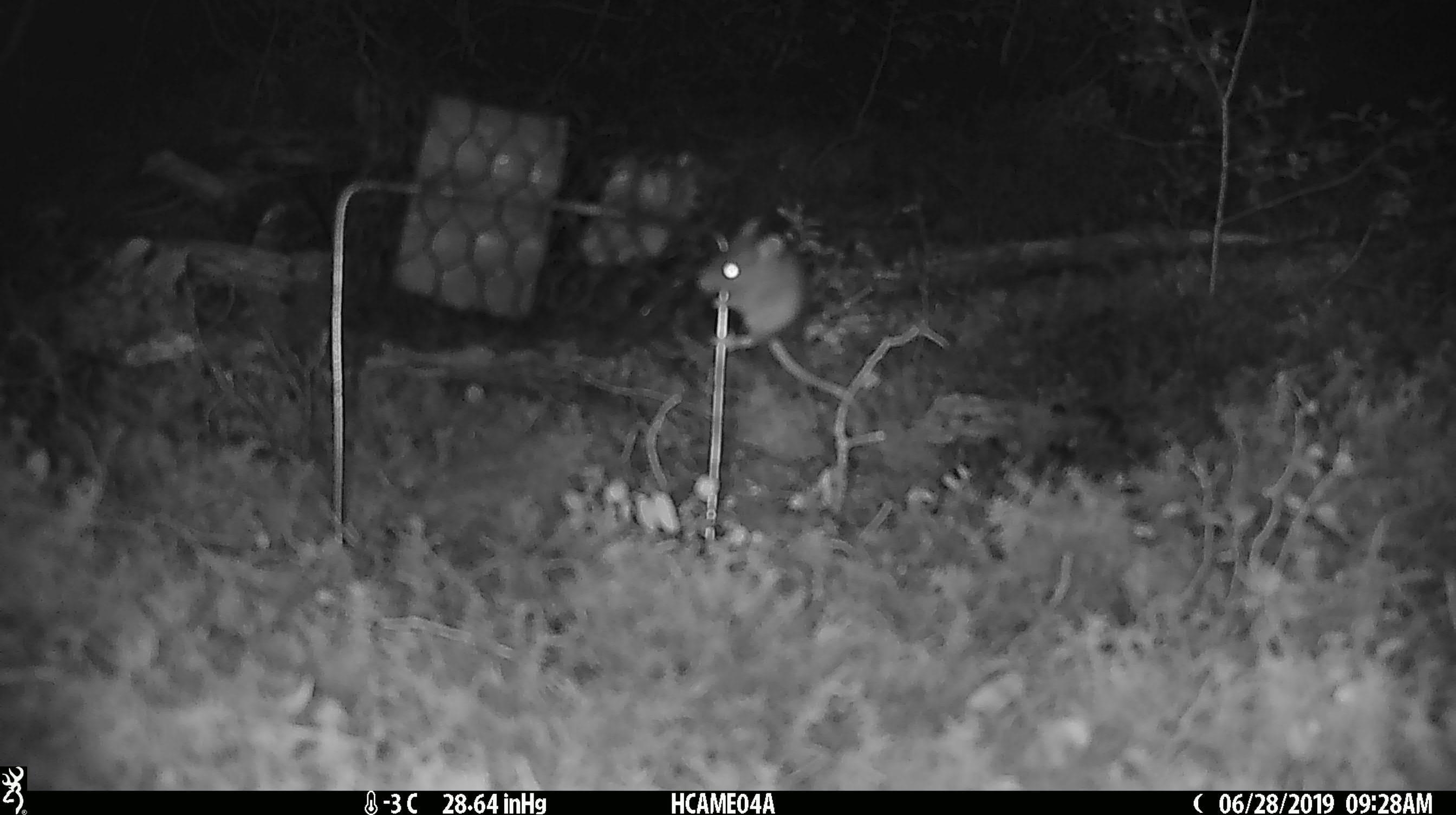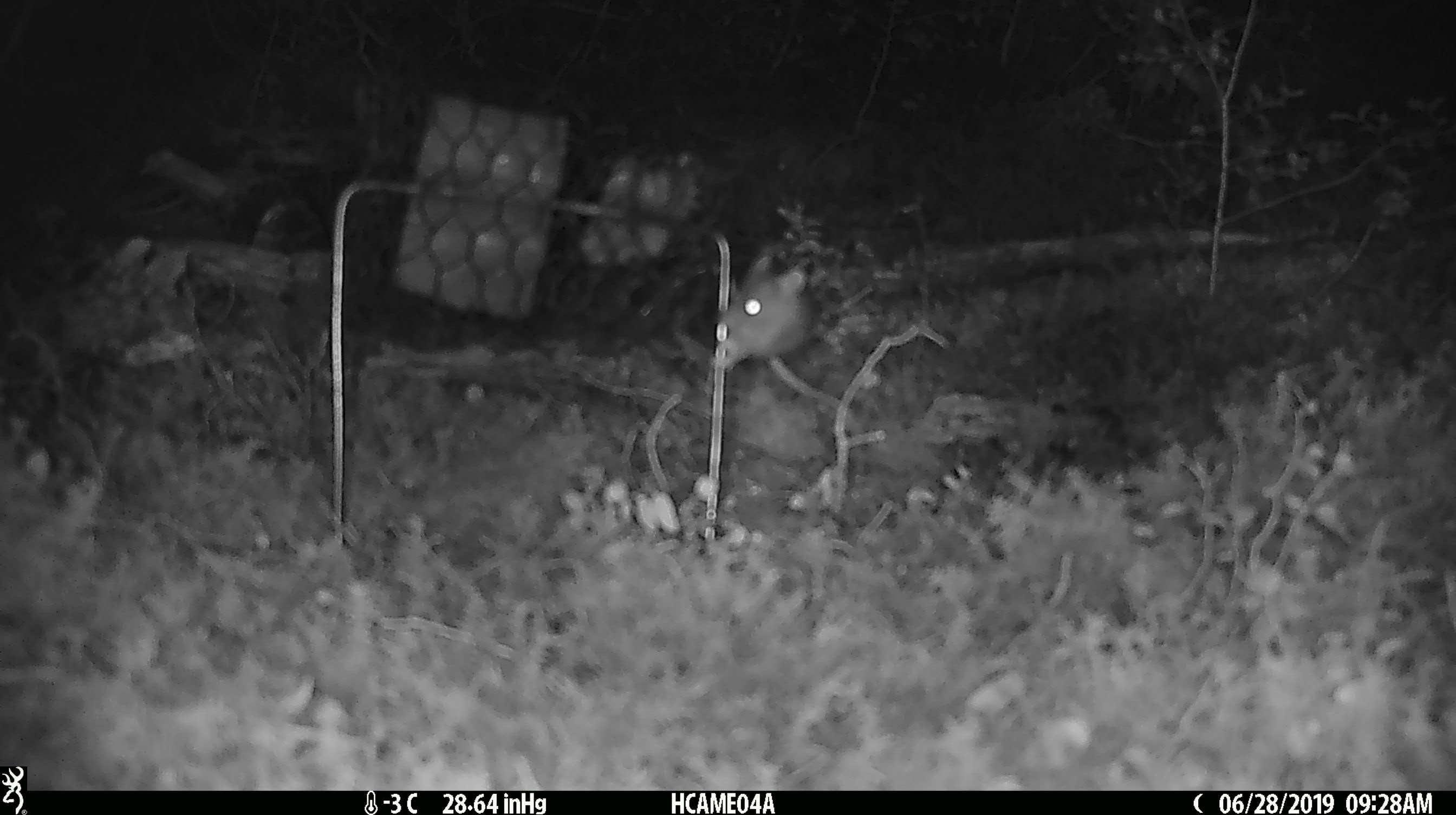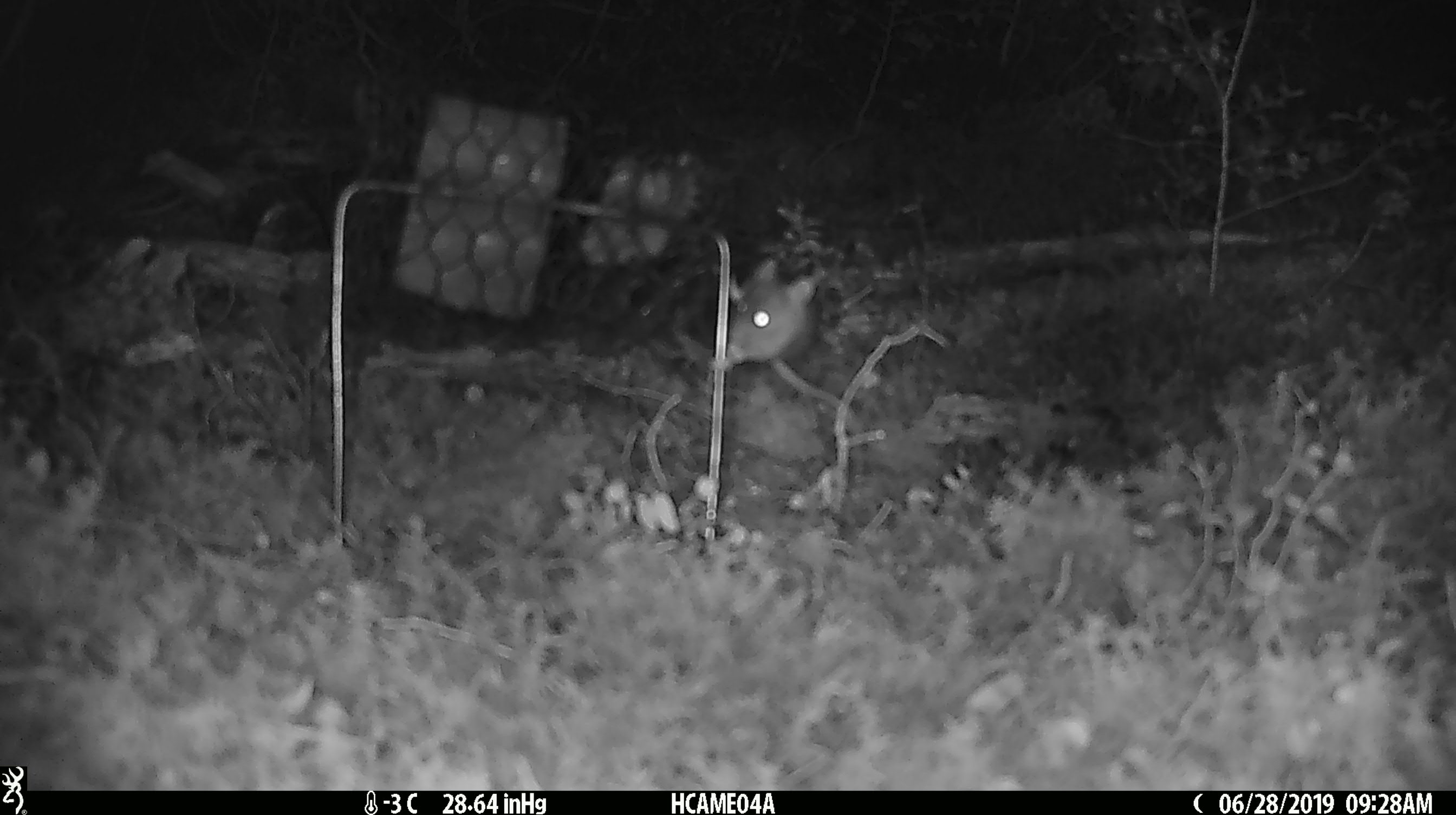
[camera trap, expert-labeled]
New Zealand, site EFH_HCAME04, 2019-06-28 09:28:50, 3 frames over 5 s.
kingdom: Animalia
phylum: Chordata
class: Mammalia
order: Rodentia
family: Muridae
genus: Mus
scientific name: Mus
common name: mouse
Mouse (Mus).